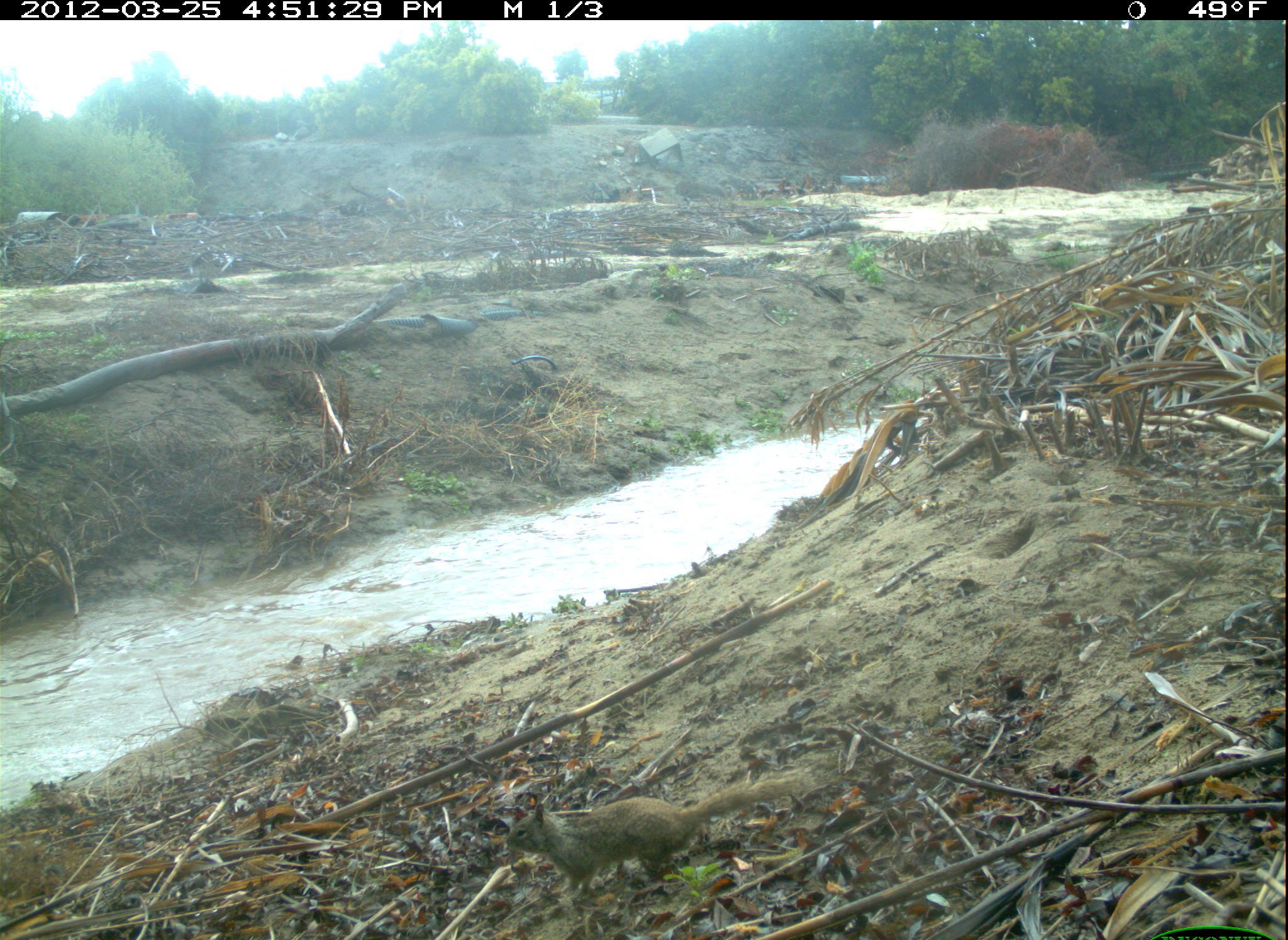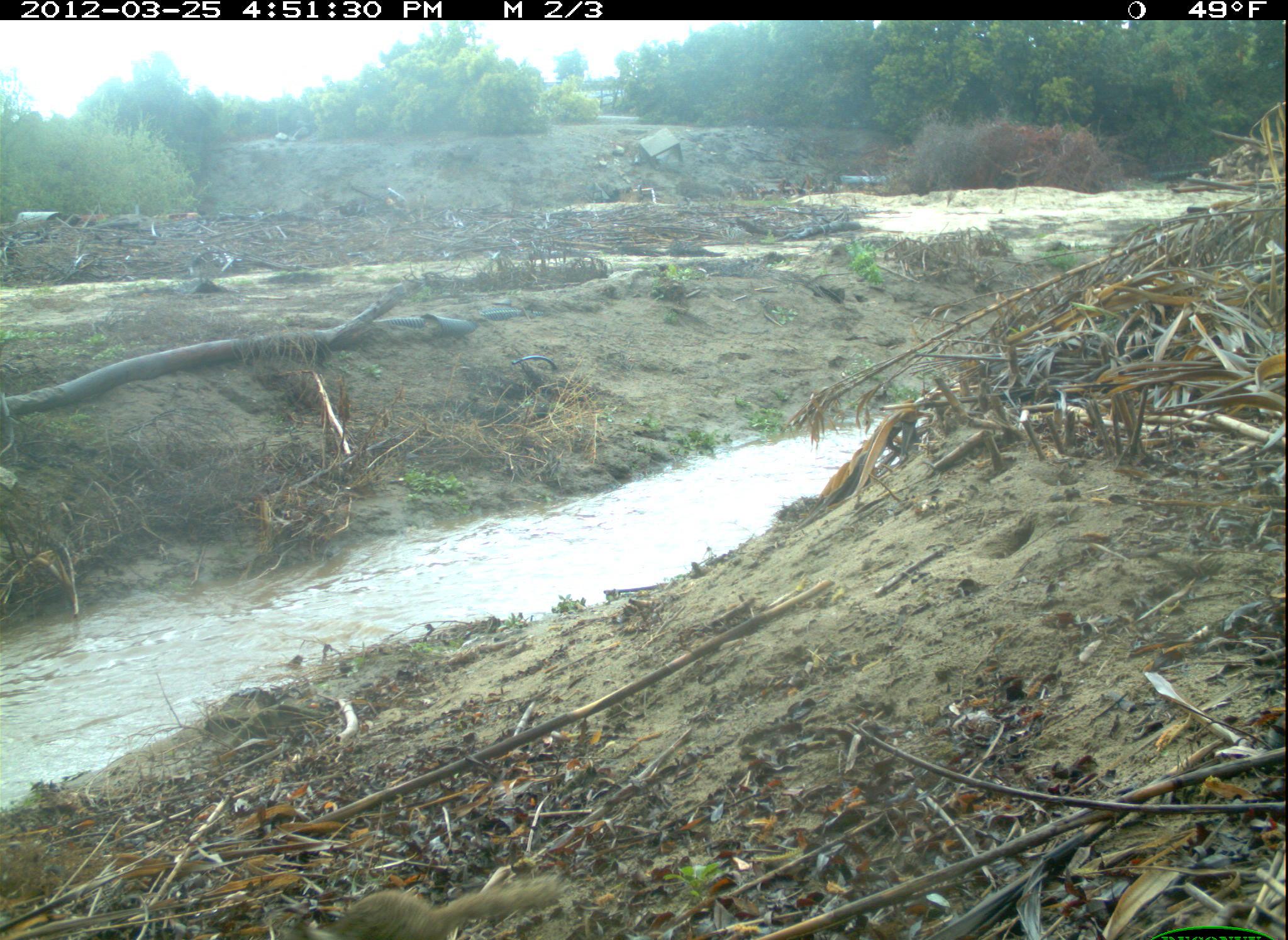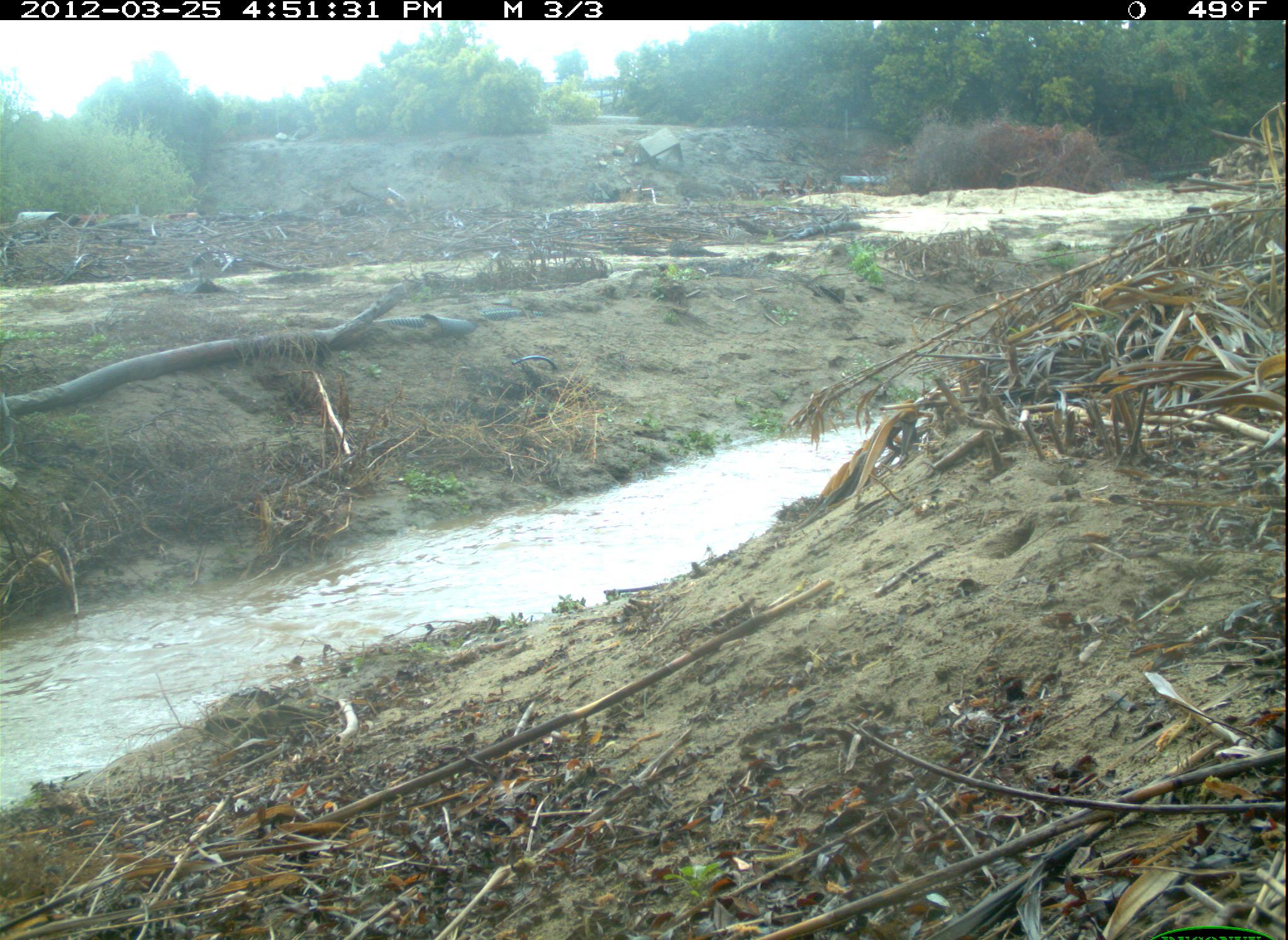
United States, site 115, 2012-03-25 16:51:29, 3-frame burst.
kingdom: Animalia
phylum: Chordata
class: Mammalia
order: Rodentia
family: Sciuridae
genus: Sciurus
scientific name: Sciurus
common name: squirrel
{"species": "squirrel (Sciurus)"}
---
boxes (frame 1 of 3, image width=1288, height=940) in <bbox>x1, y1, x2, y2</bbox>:
squirrel: <bbox>502, 768, 818, 902</bbox>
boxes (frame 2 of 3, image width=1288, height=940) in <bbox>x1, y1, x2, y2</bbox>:
squirrel: <bbox>288, 862, 565, 937</bbox>